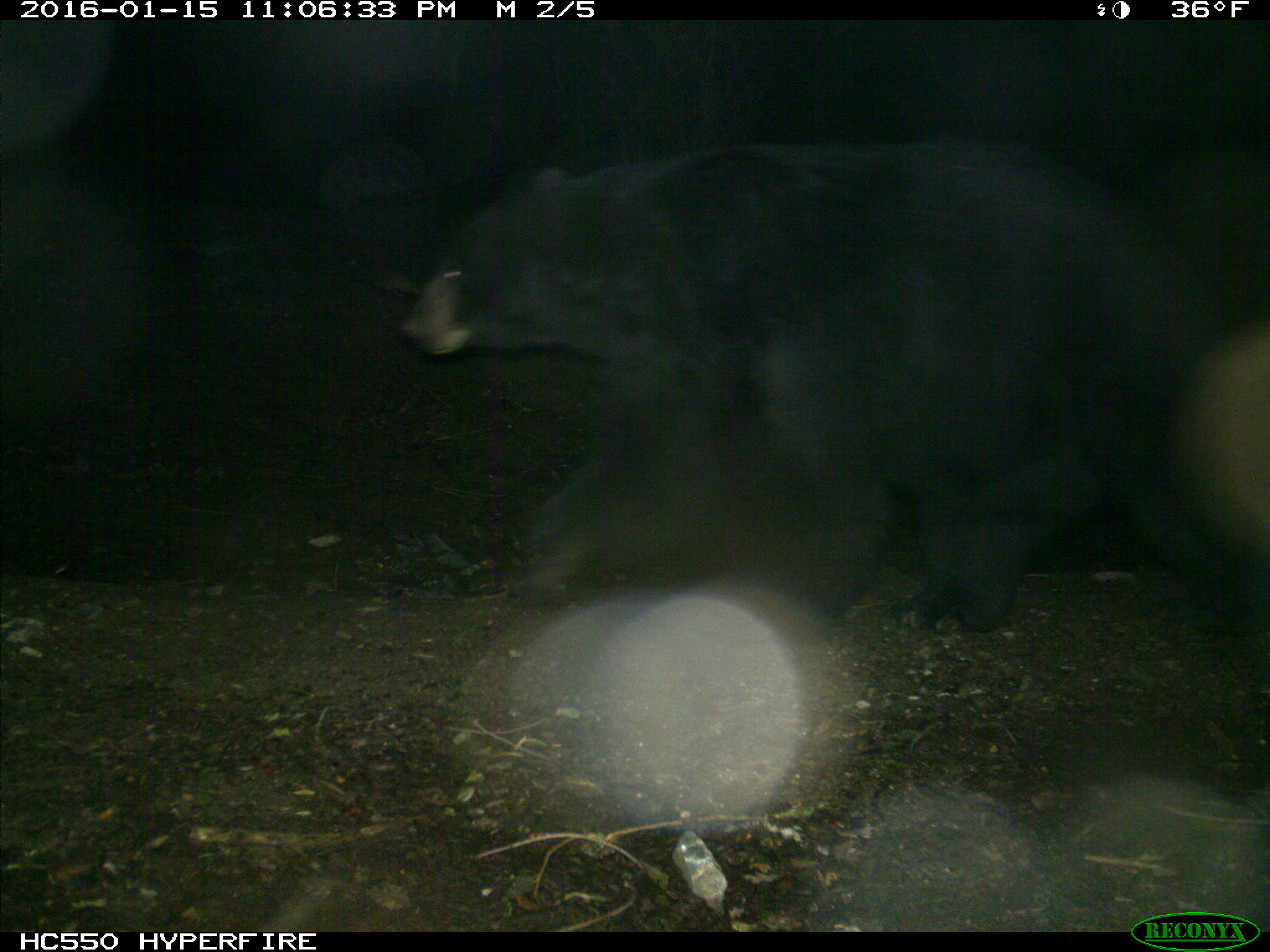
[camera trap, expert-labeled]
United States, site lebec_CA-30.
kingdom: Animalia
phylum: Chordata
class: Mammalia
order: Carnivora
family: Ursidae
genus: Ursus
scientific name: Ursus americanus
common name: american black bear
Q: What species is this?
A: Ursus americanus (american black bear).